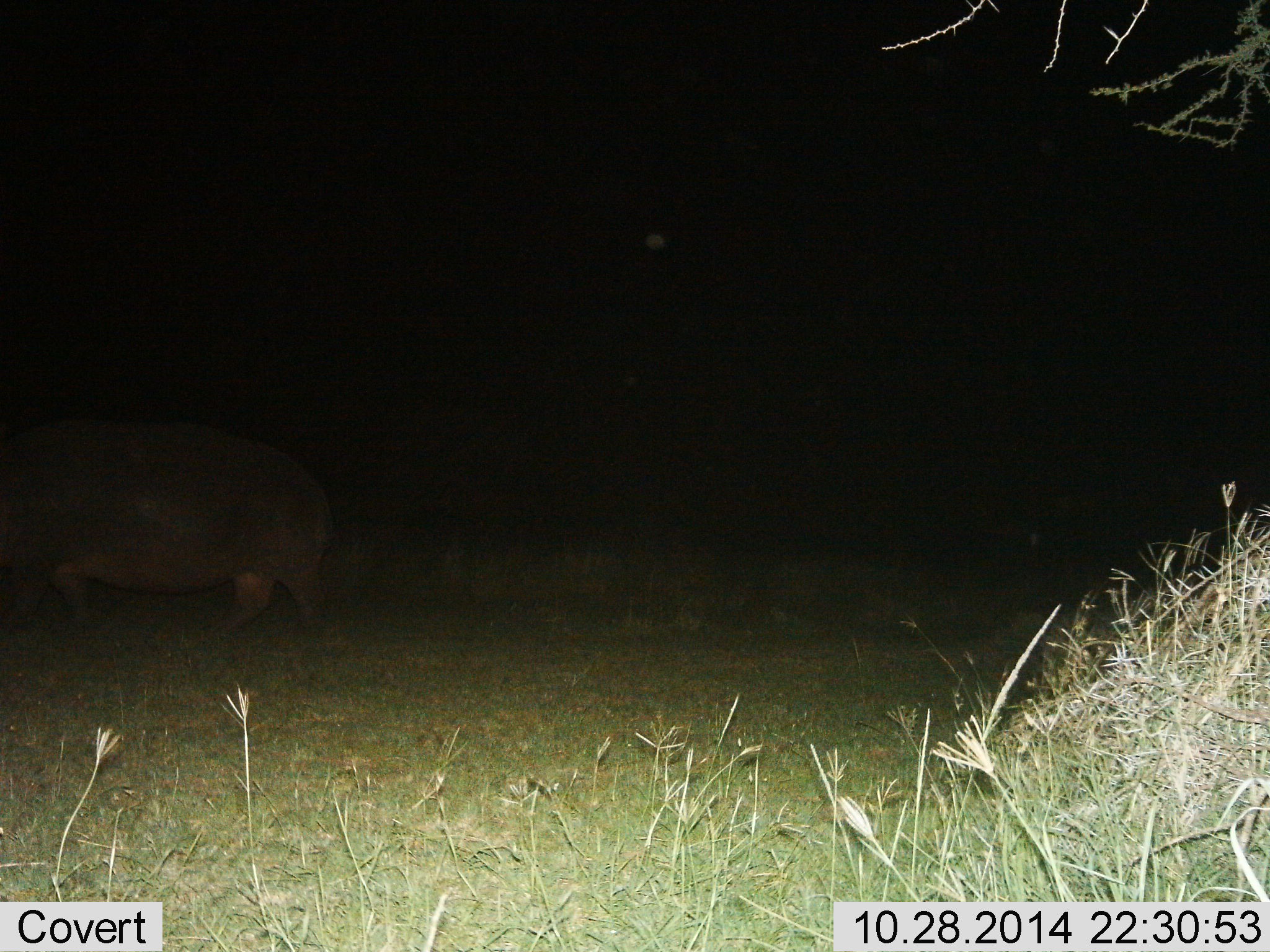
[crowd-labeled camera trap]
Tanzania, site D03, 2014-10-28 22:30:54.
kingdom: Animalia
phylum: Chordata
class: Mammalia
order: Artiodactyla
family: Hippopotamidae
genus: Hippopotamus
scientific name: Hippopotamus amphibius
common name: hippopotamus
Hippopotamus (Hippopotamus amphibius), count 1. Behavior (volunteer vote fractions): standing 50%, resting 0%, moving 50%, interacting 0%. Young present (vote fraction): 0%. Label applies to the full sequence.